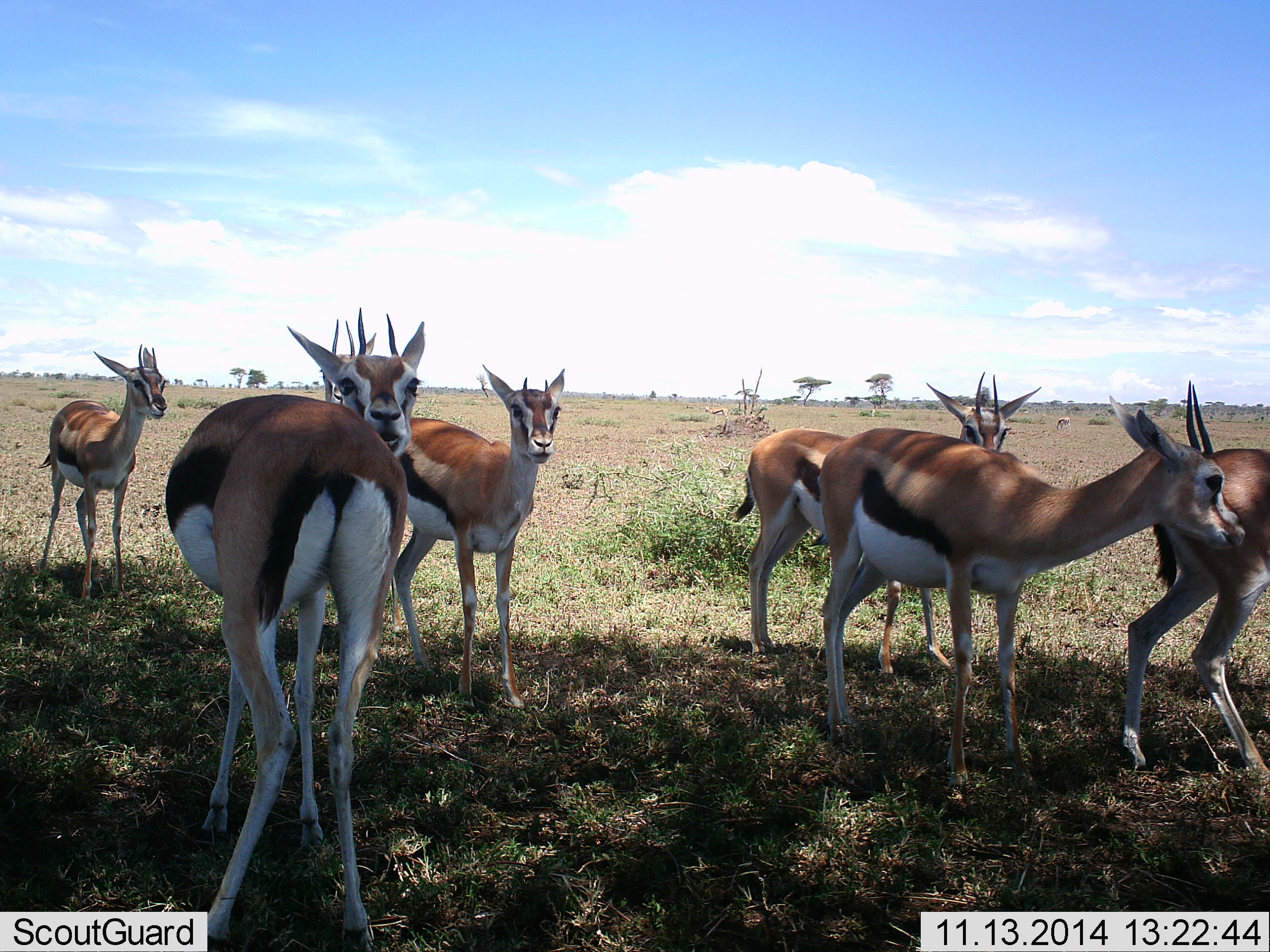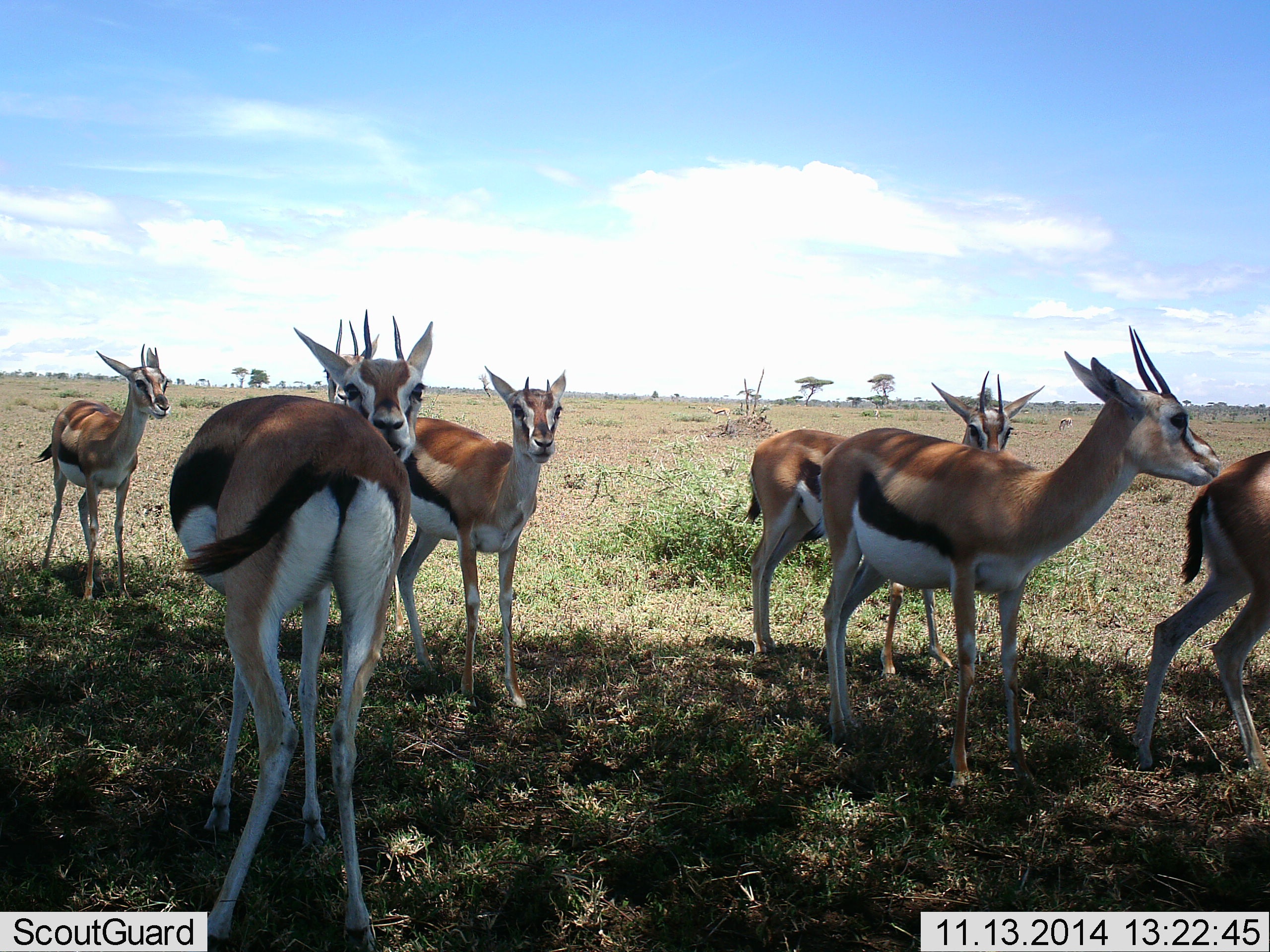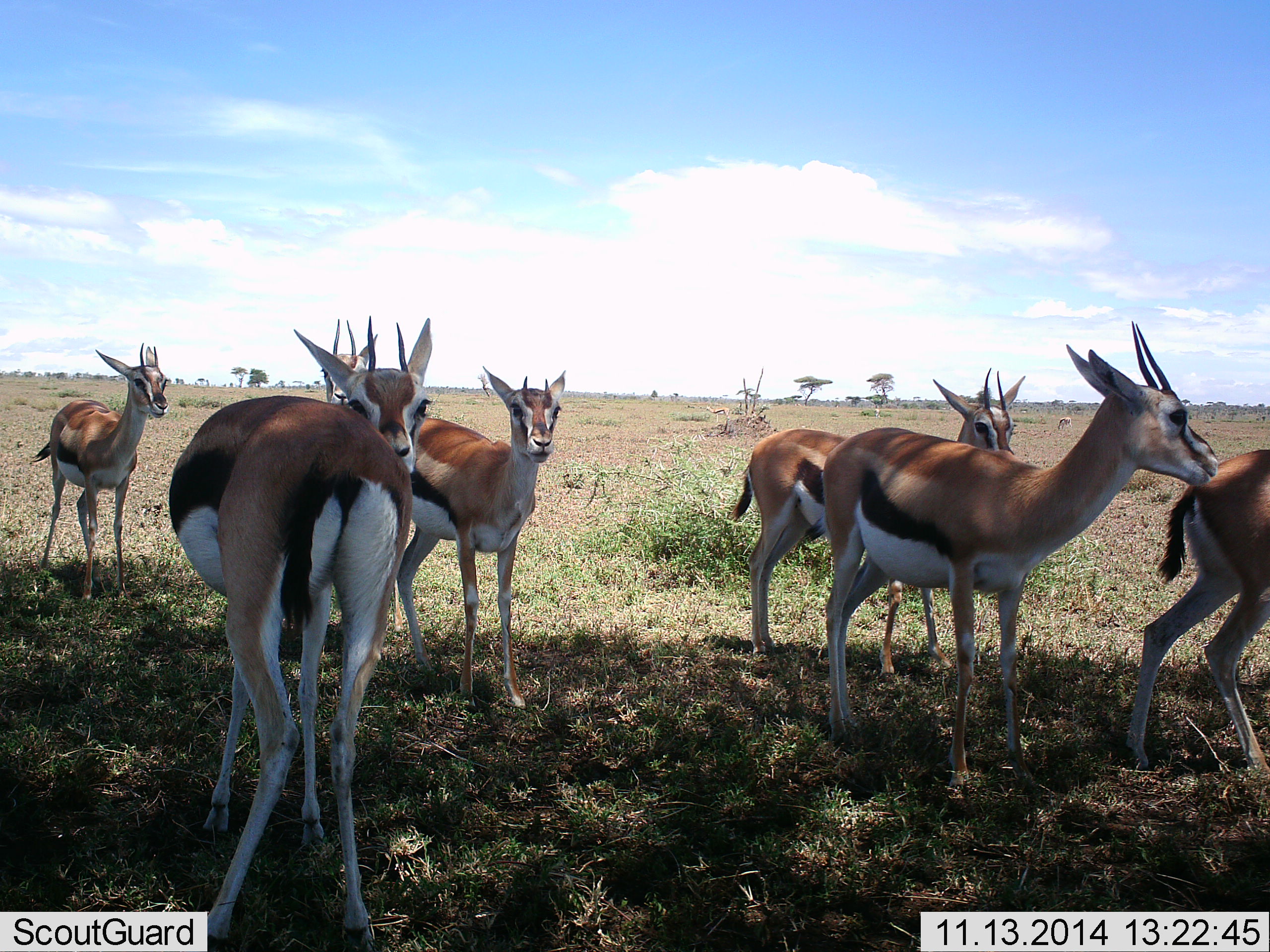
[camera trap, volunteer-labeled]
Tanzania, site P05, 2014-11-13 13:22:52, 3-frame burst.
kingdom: Animalia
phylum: Chordata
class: Mammalia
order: Artiodactyla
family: Bovidae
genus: Eudorcas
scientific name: Eudorcas thomsonii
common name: thomson's gazelle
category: gazellethomsons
Gazellethomsons (thomson's gazelle) (Eudorcas thomsonii), count 7. Behavior (volunteer vote fractions): standing 80%, resting 0%, moving 30%, interacting 10%. Young present (vote fraction): 0%. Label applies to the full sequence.